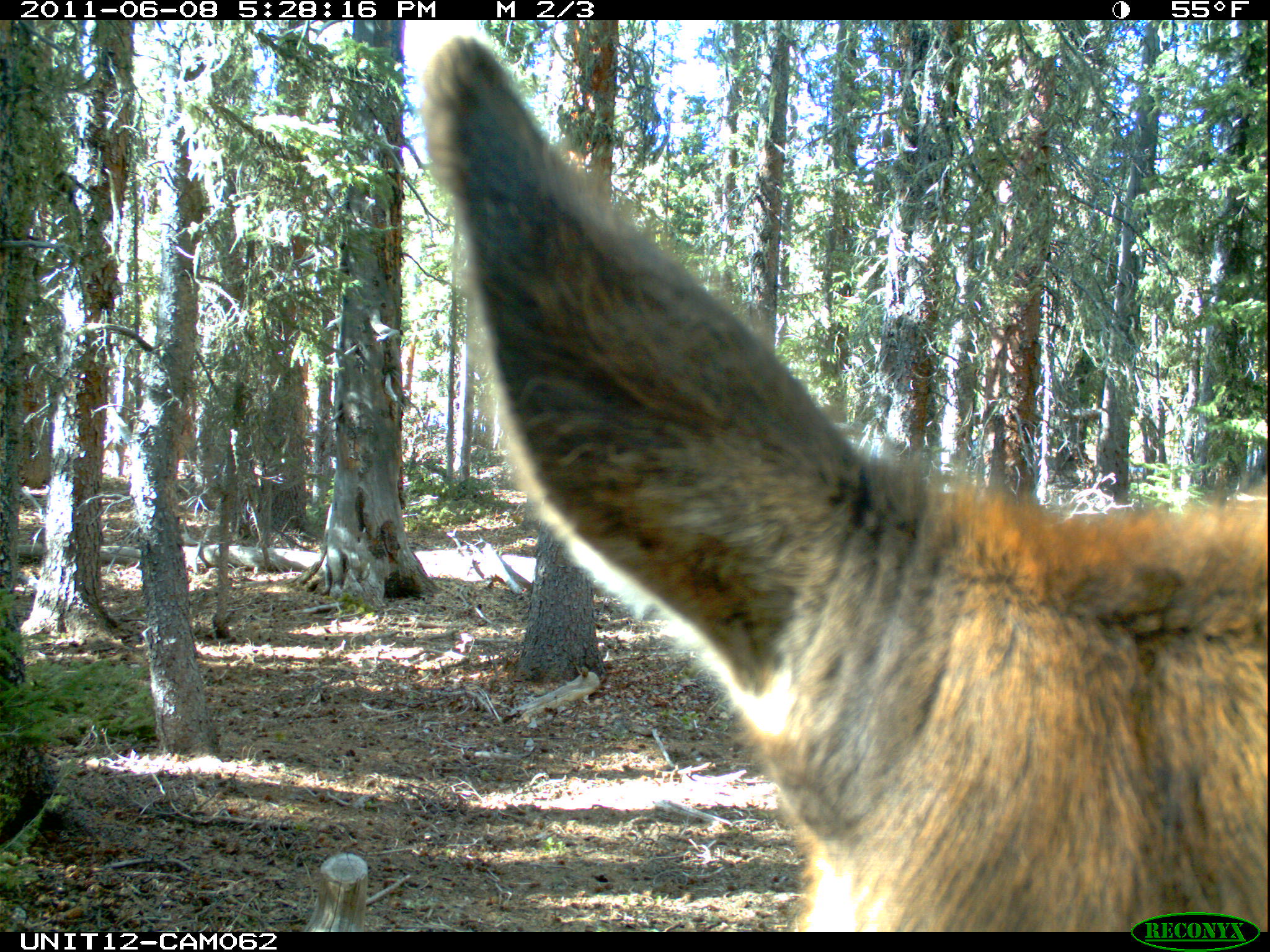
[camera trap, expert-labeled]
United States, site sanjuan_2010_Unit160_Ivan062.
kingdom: Animalia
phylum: Chordata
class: Mammalia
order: Artiodactyla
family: Cervidae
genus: Cervus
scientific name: Cervus elaphus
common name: red deer